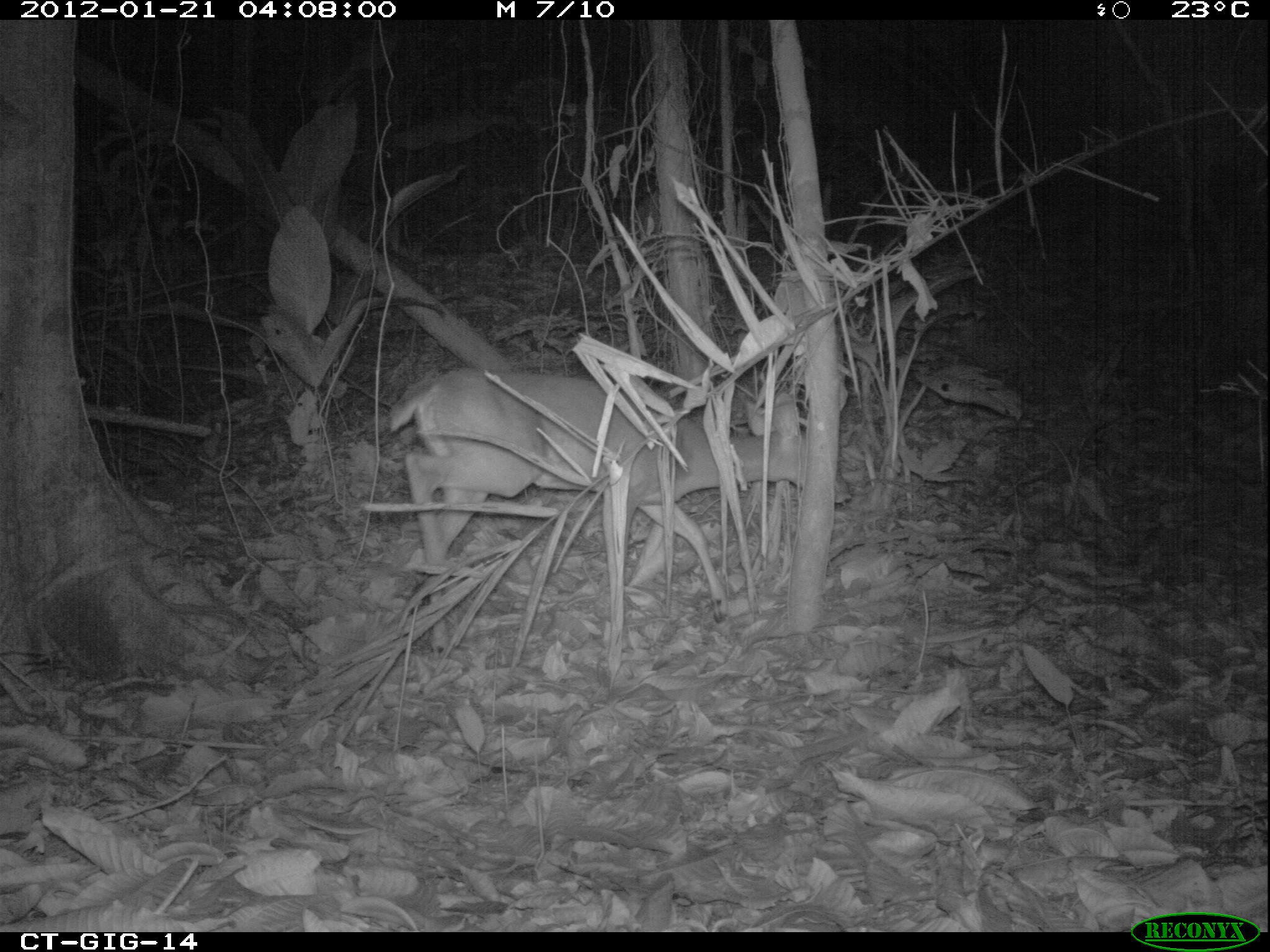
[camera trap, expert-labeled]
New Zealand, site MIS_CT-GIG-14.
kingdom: Animalia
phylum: Chordata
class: Mammalia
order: Artiodactyla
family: Cervidae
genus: Odocoileus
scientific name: Odocoileus virginianus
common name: white-tailed deer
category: white tailed deer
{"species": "white tailed deer (white-tailed deer) (Odocoileus virginianus)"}